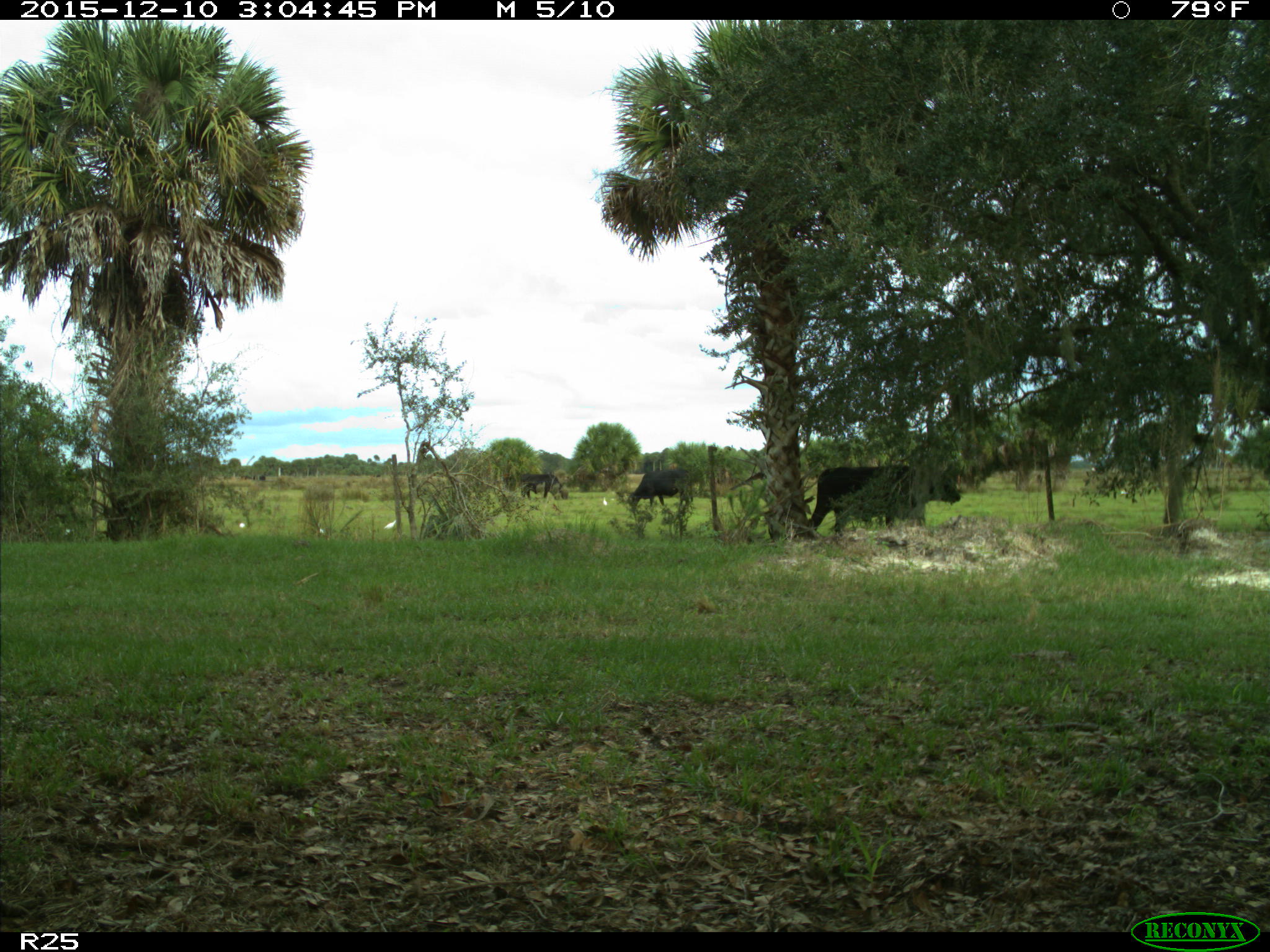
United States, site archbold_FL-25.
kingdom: Animalia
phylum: Chordata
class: Mammalia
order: Artiodactyla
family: Bovidae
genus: Bos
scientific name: Bos taurus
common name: domestic cow